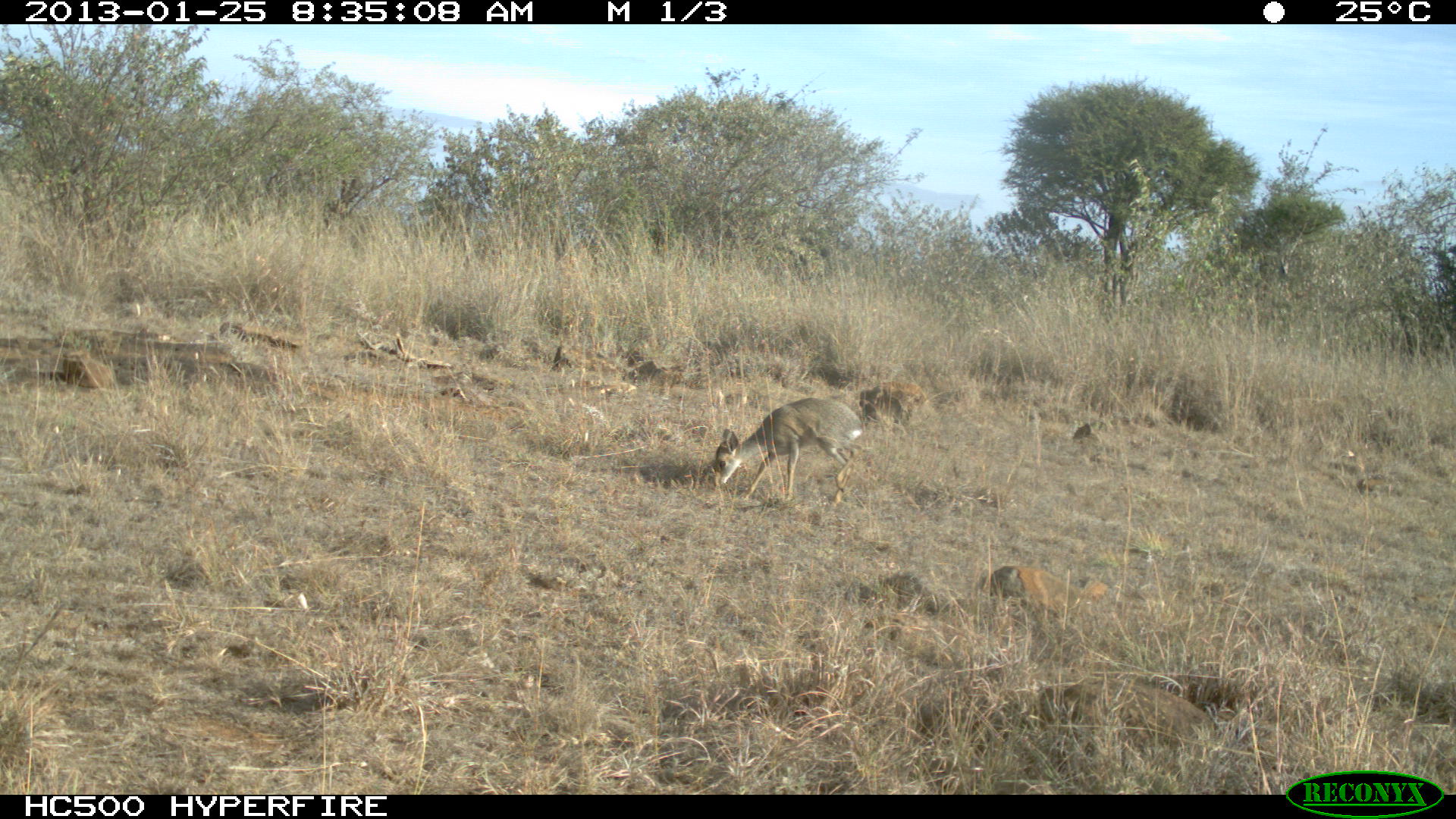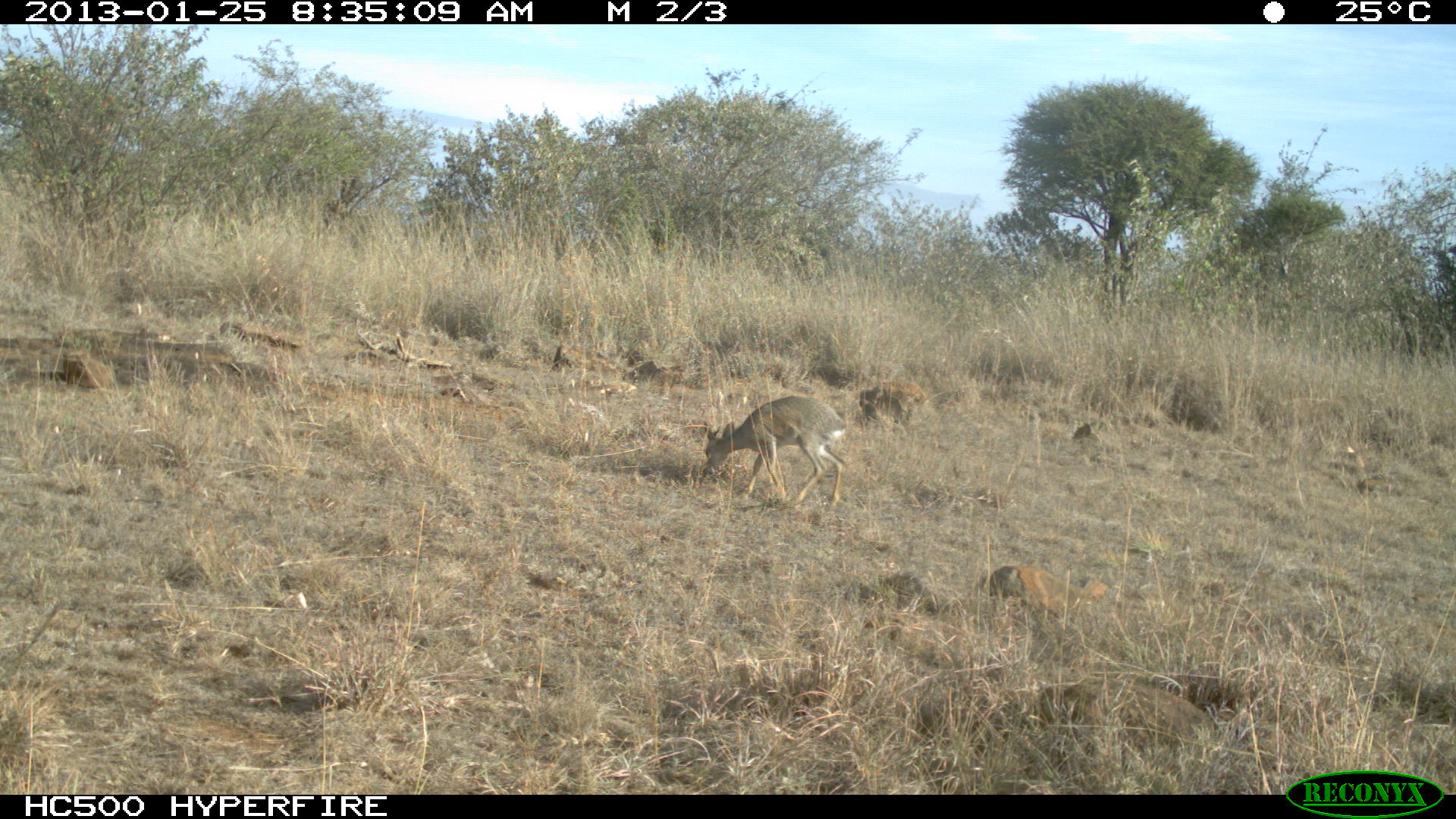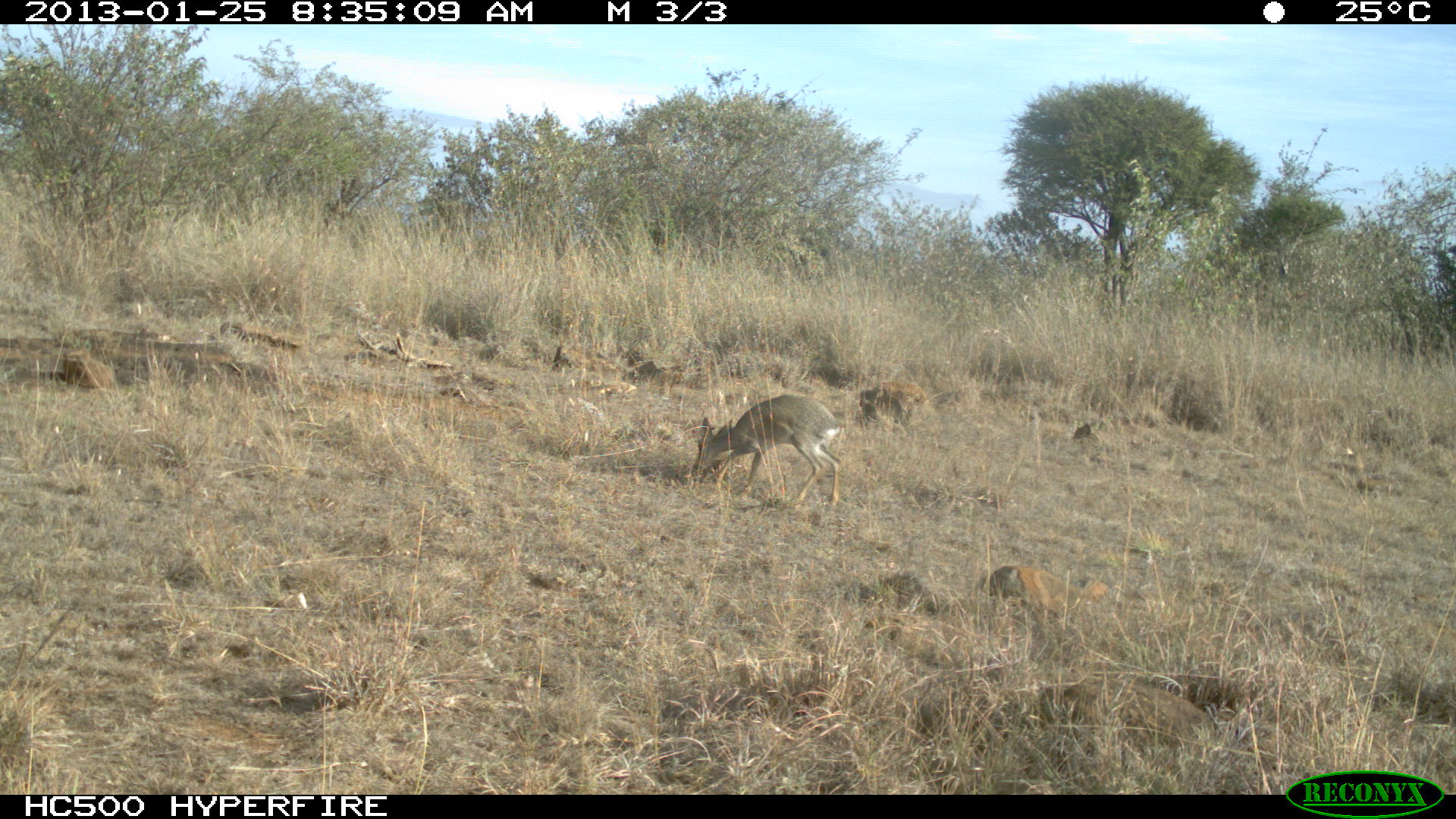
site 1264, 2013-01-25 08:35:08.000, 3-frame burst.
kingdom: Animalia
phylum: Chordata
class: Mammalia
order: Artiodactyla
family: Bovidae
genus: Madoqua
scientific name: Madoqua guentheri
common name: günther's dik-dik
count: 1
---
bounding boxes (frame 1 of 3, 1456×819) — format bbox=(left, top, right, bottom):
madoqua guentheri: bbox=(713, 396, 863, 504); bbox=(983, 564, 1110, 618); bbox=(857, 381, 929, 426); bbox=(1072, 421, 1103, 446)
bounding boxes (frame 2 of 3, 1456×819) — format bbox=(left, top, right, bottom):
madoqua guentheri: bbox=(704, 394, 848, 508); bbox=(983, 562, 1112, 626); bbox=(852, 377, 930, 431)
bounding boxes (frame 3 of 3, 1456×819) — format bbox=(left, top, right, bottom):
madoqua guentheri: bbox=(692, 393, 848, 504); bbox=(989, 563, 1109, 618); bbox=(1072, 422, 1103, 446)